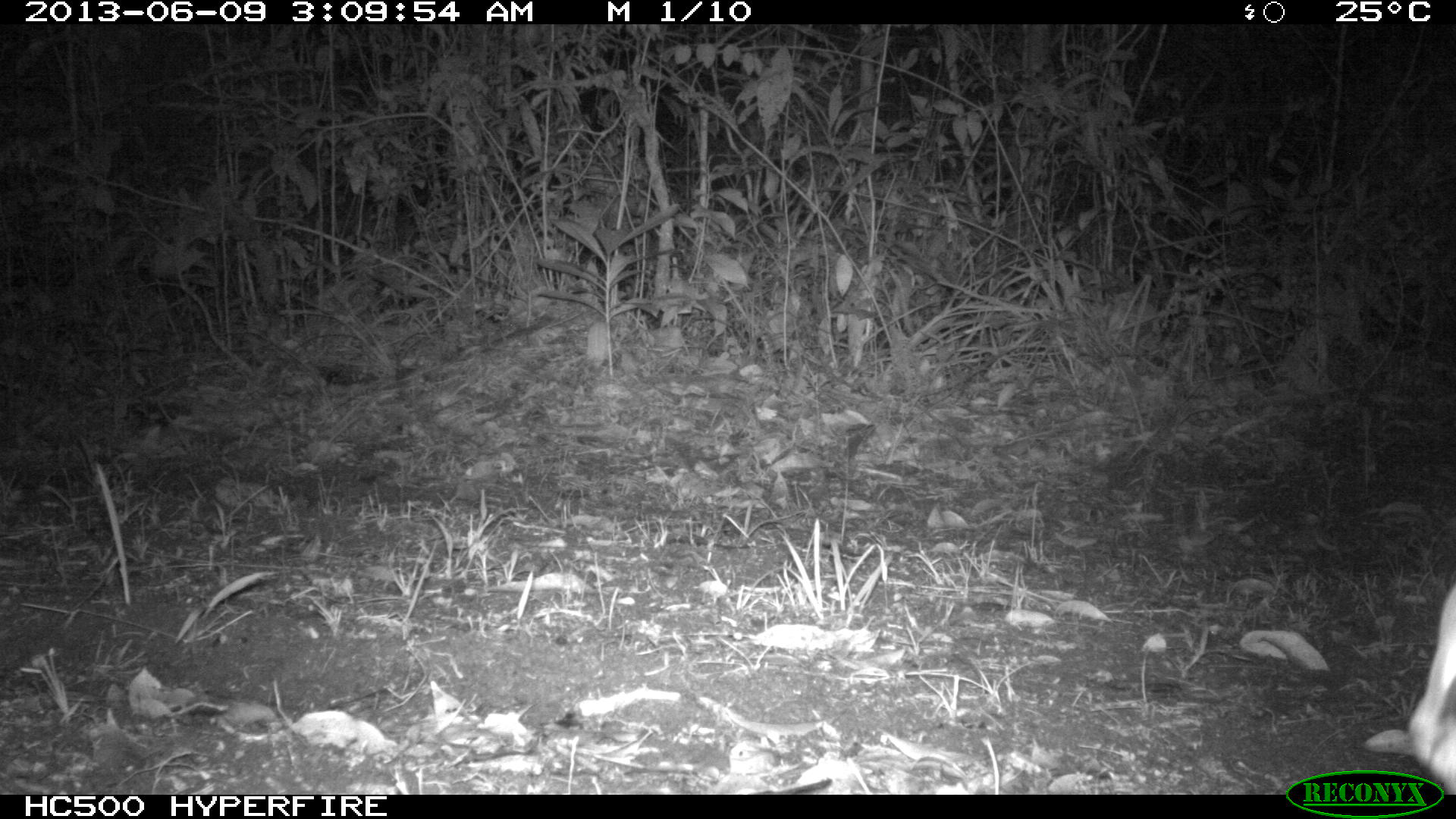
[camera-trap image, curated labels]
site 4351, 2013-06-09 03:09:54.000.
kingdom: Animalia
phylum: Chordata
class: Mammalia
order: Carnivora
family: Felidae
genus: Leopardus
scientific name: Leopardus wiedii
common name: margay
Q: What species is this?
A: Leopardus wiedii (margay).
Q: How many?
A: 1.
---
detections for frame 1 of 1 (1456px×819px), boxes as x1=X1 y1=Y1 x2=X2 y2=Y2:
leopardus wiedii: x1=1358 y1=574 x2=1456 y2=795